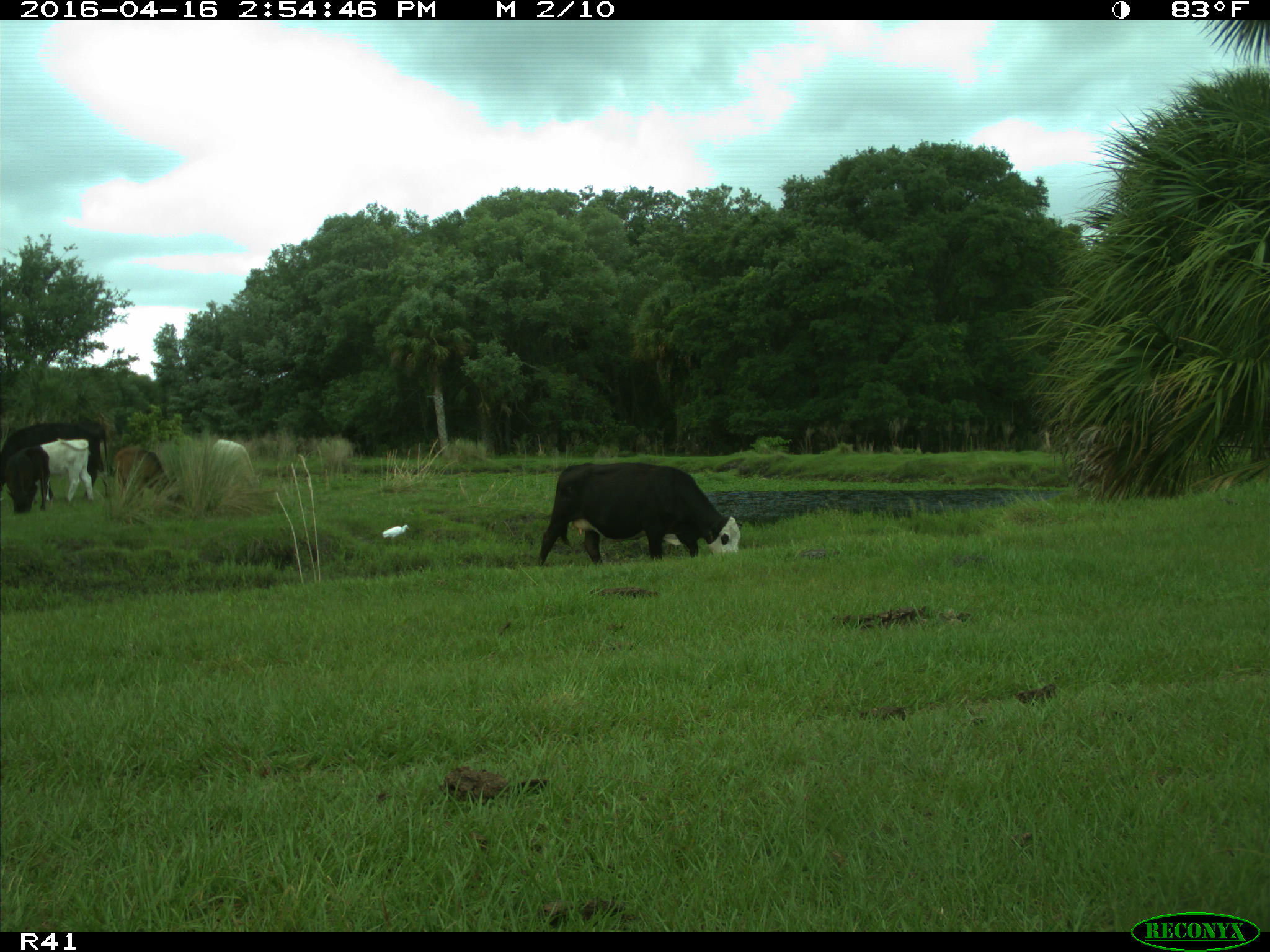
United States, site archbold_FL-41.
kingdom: Animalia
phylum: Chordata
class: Mammalia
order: Artiodactyla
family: Bovidae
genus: Bos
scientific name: Bos taurus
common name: domestic cow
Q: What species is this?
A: Bos taurus (domestic cow).